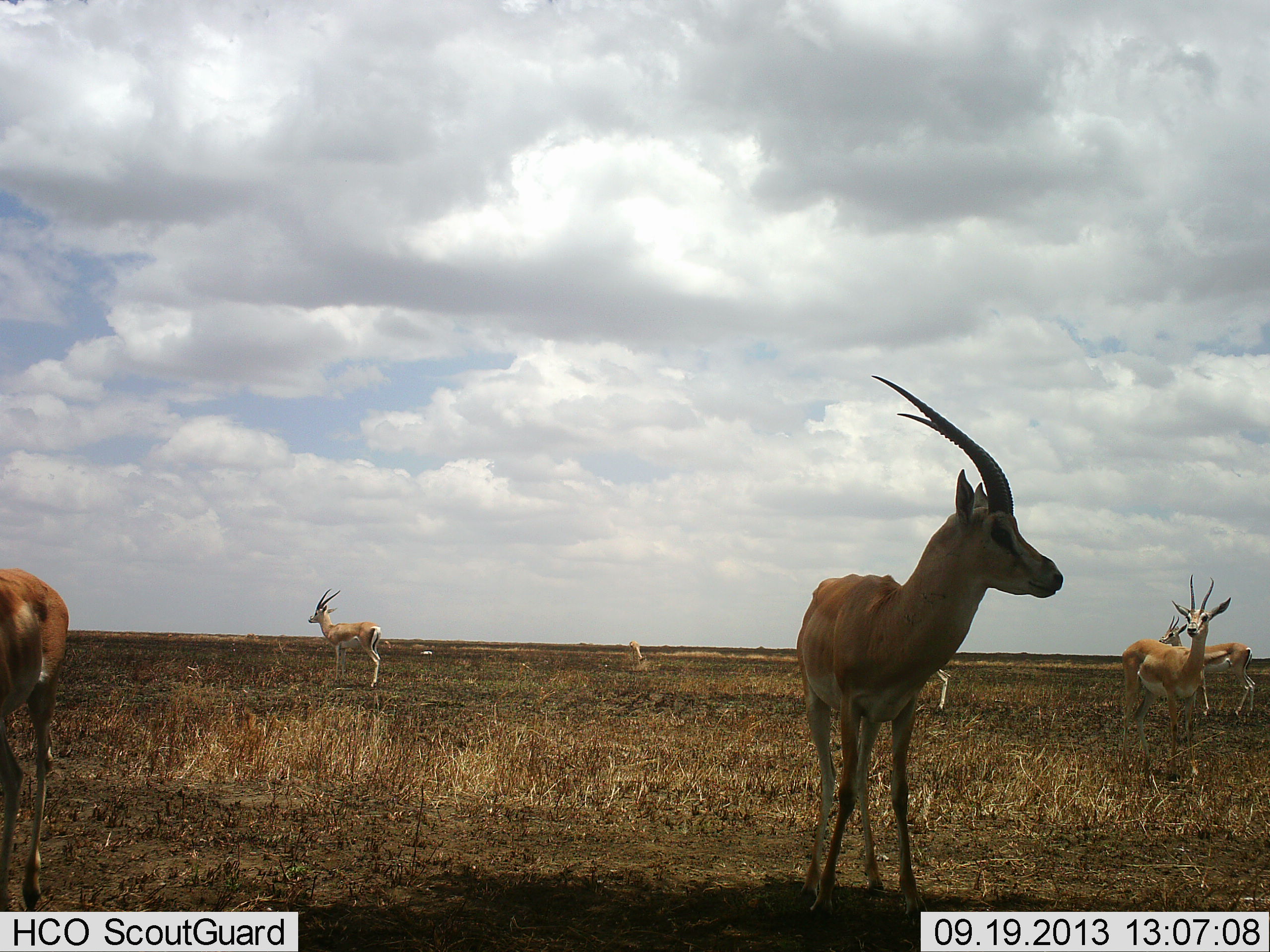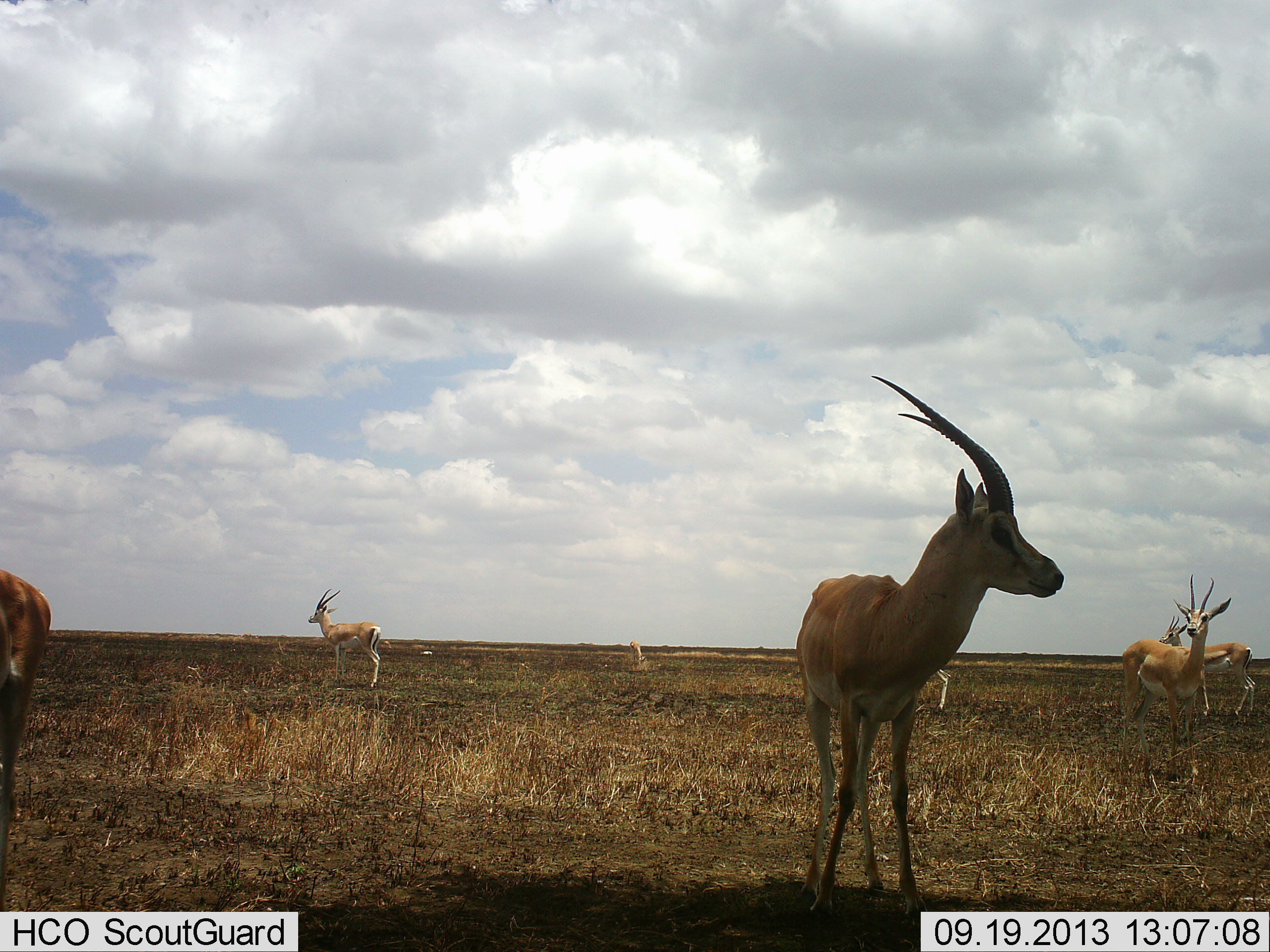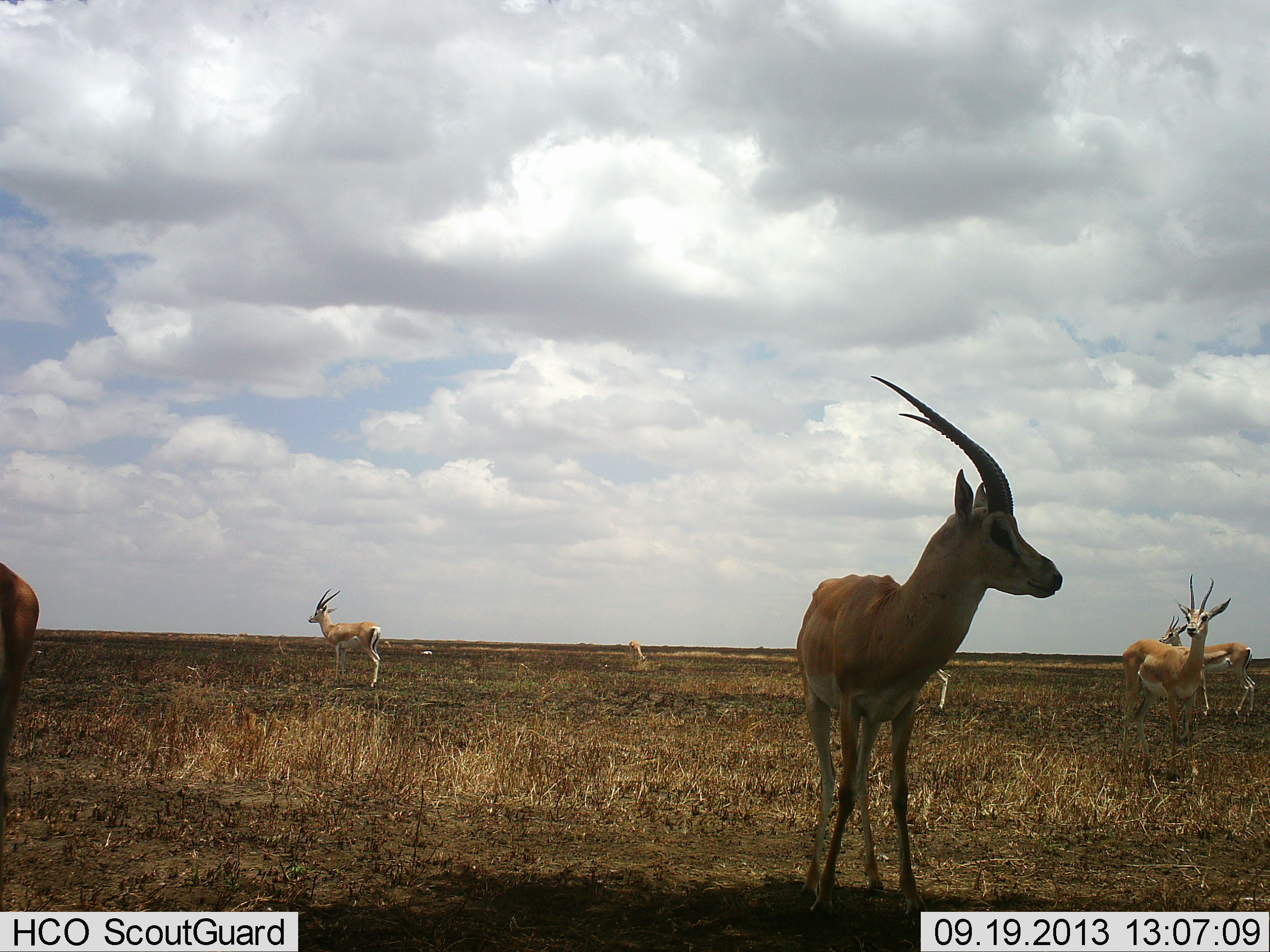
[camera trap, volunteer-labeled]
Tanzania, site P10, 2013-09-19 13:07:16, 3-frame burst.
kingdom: Animalia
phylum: Chordata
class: Mammalia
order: Artiodactyla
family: Bovidae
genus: Nanger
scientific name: Nanger granti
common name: grant's gazelle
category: gazellegrants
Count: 6.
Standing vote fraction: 97%.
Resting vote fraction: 3%.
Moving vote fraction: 19%.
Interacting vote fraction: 0%.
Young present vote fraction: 10%.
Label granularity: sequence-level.